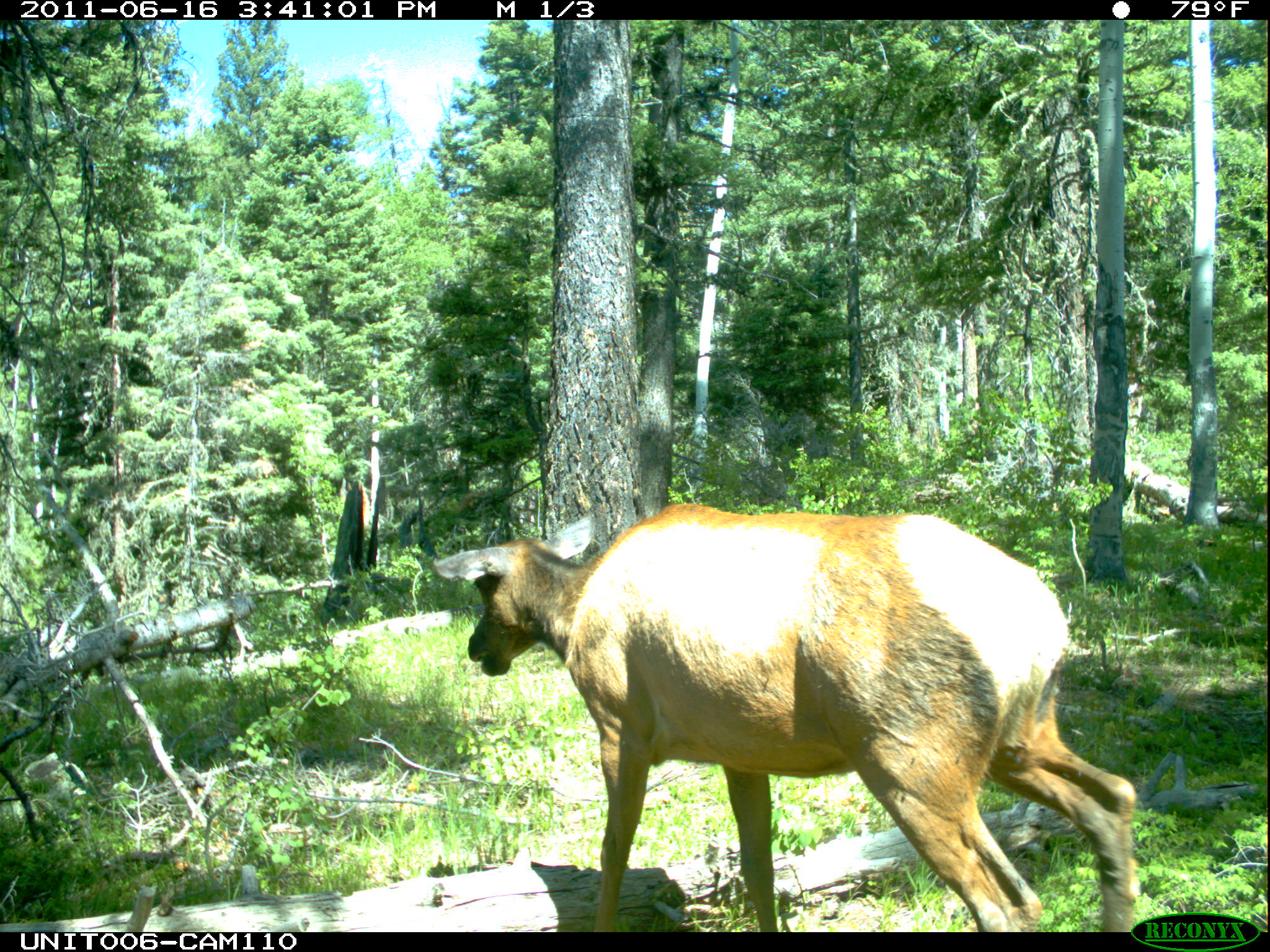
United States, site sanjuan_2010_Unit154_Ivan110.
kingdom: Animalia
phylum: Chordata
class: Mammalia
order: Artiodactyla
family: Cervidae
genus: Cervus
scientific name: Cervus elaphus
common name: red deer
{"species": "Cervus elaphus (red deer)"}